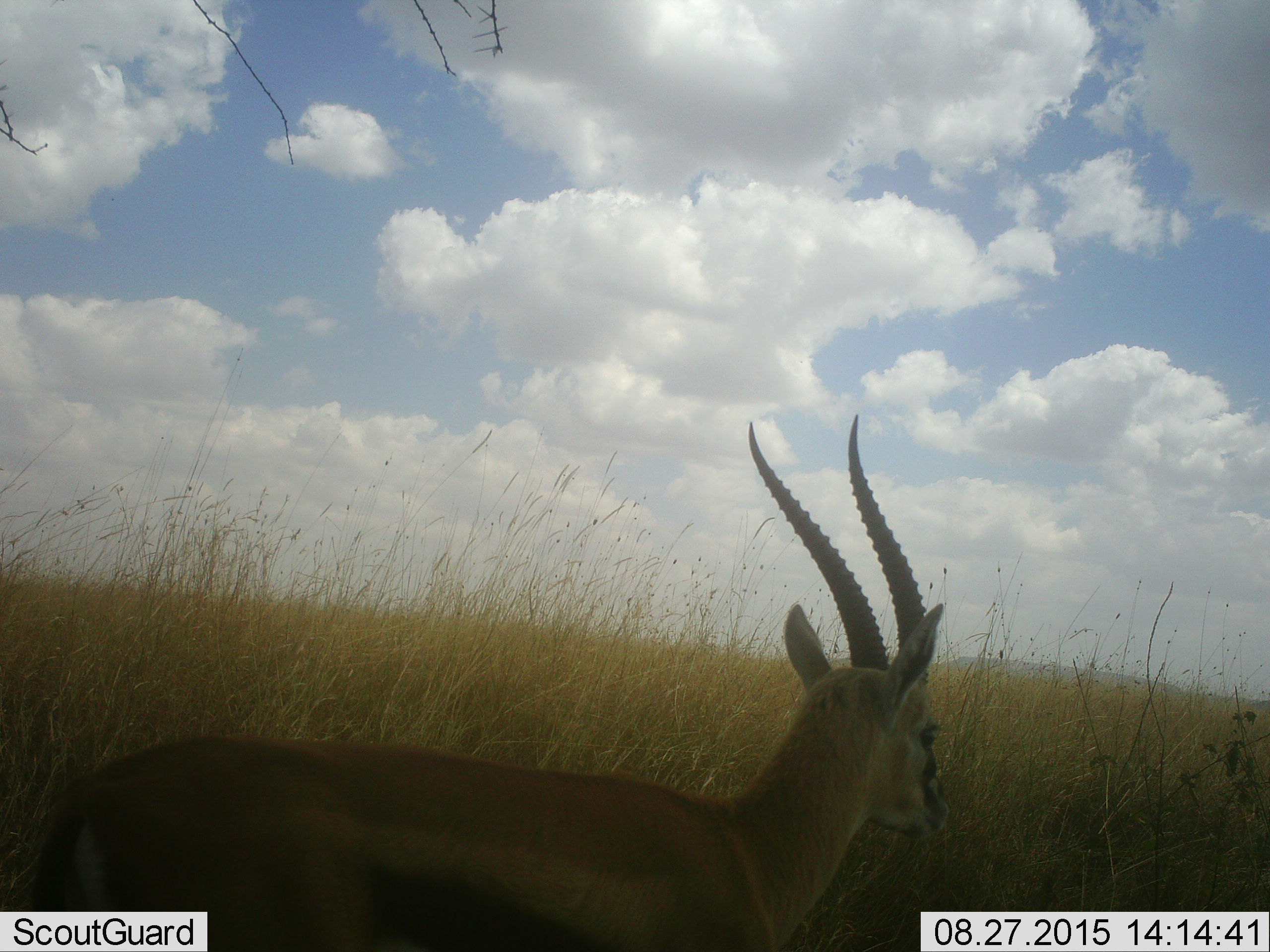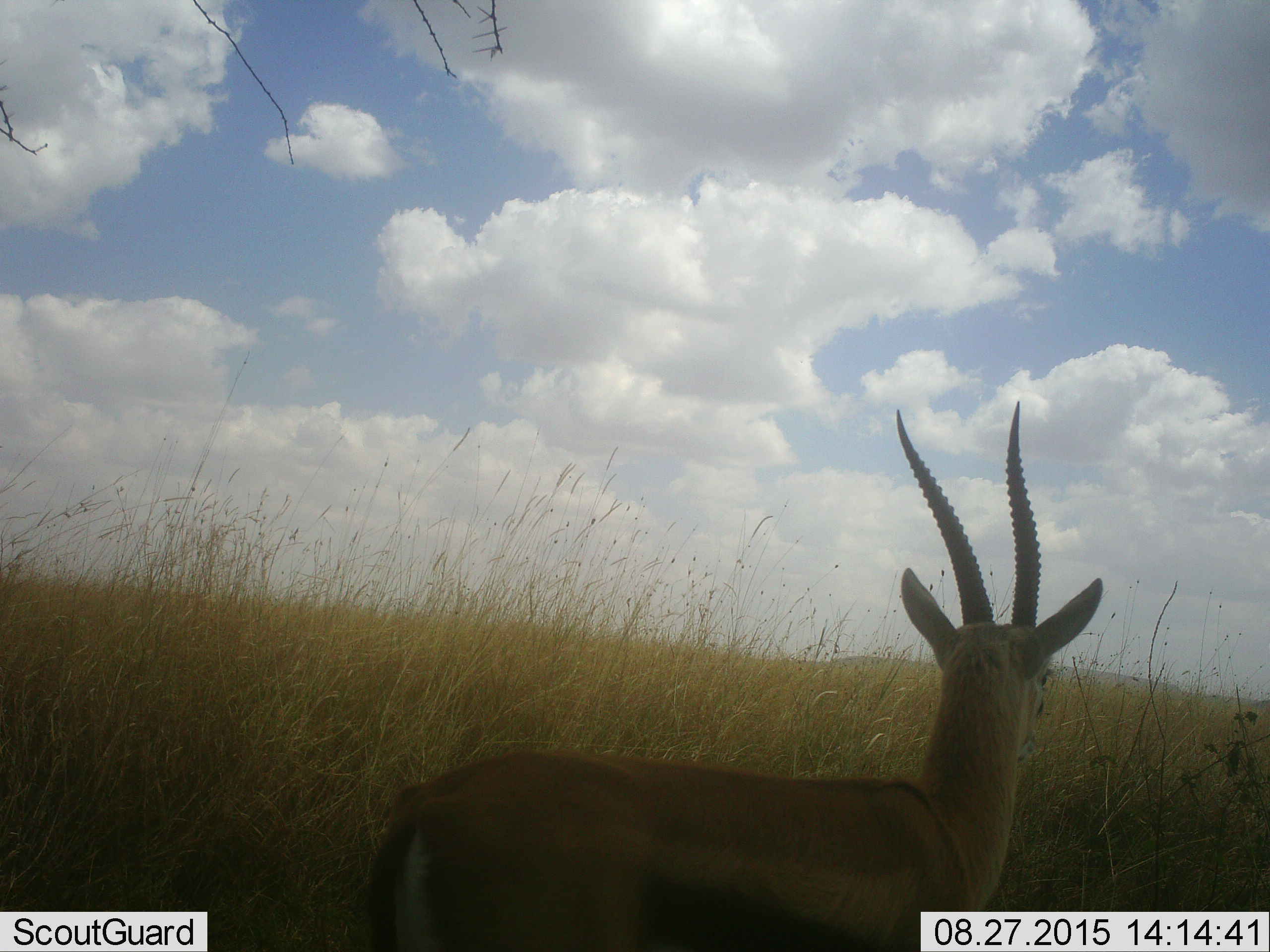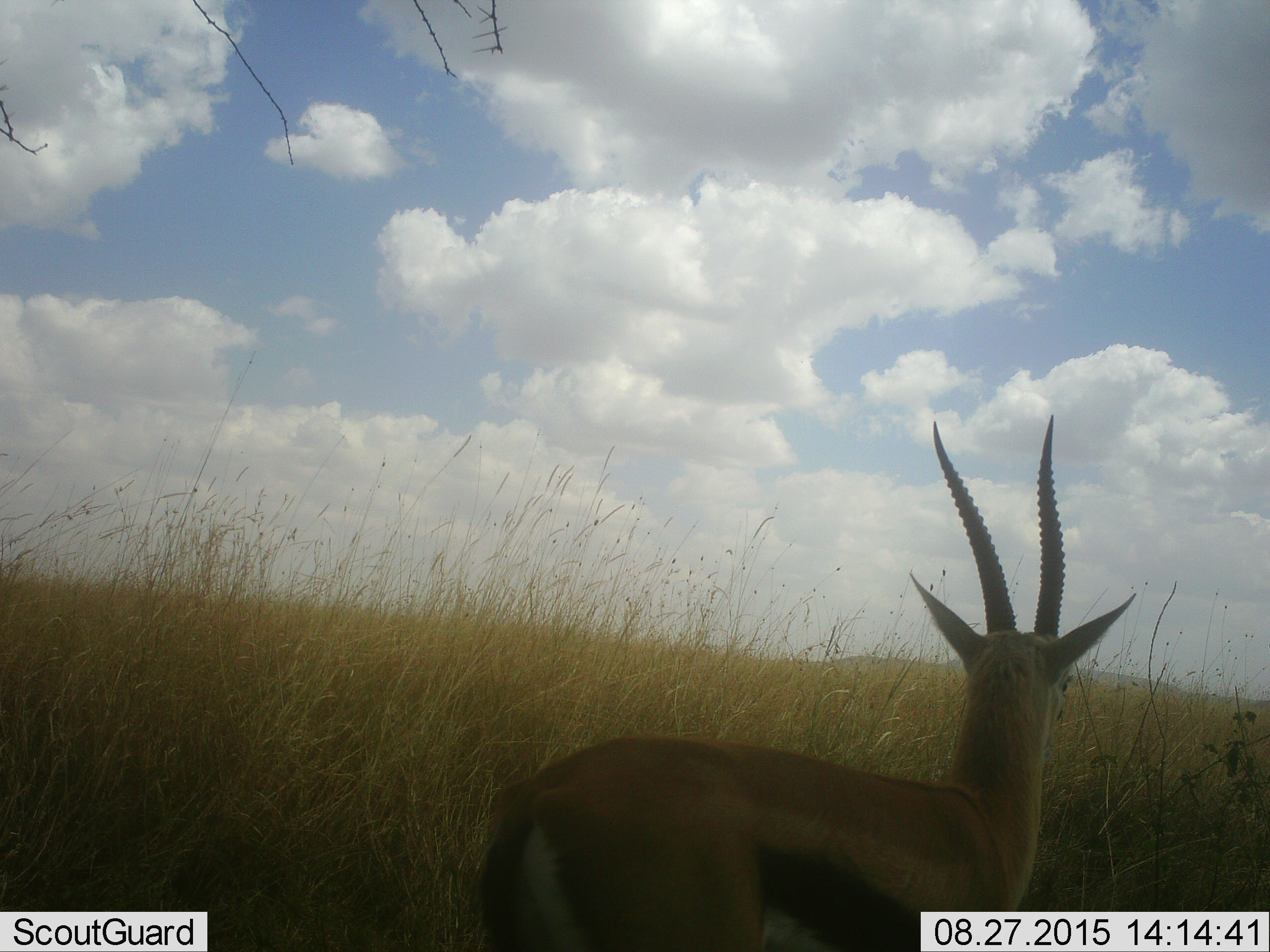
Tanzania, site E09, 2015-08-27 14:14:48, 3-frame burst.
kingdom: Animalia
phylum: Chordata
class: Mammalia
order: Artiodactyla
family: Bovidae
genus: Eudorcas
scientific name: Eudorcas thomsonii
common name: thomson's gazelle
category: gazellethomsons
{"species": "gazellethomsons (thomson's gazelle) (Eudorcas thomsonii)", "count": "1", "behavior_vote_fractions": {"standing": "29%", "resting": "0%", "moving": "71%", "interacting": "7%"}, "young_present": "0%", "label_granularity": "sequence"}